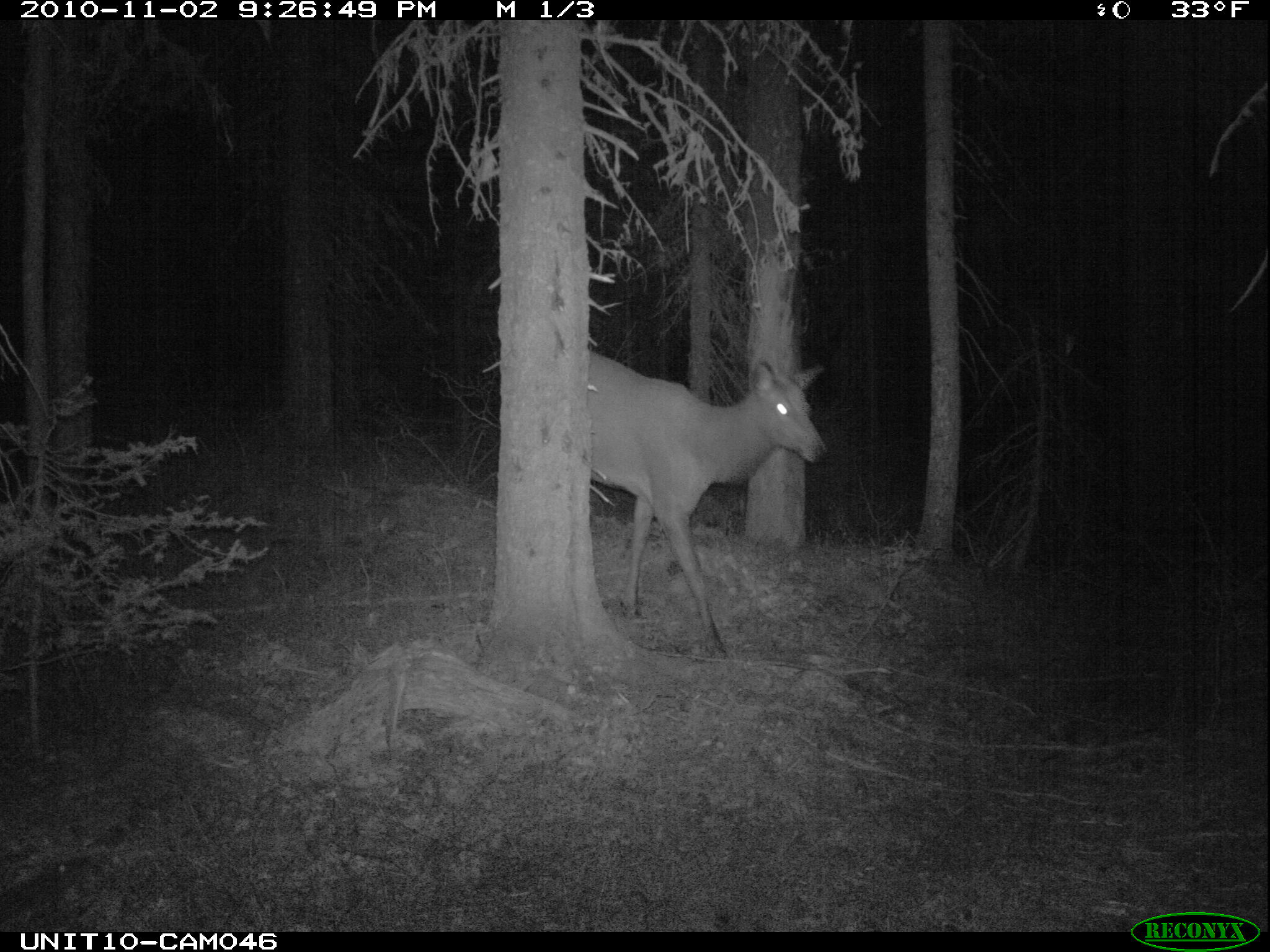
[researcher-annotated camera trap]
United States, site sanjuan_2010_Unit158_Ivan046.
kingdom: Animalia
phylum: Chordata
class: Mammalia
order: Artiodactyla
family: Cervidae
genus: Cervus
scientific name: Cervus elaphus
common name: red deer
Cervus elaphus (red deer).